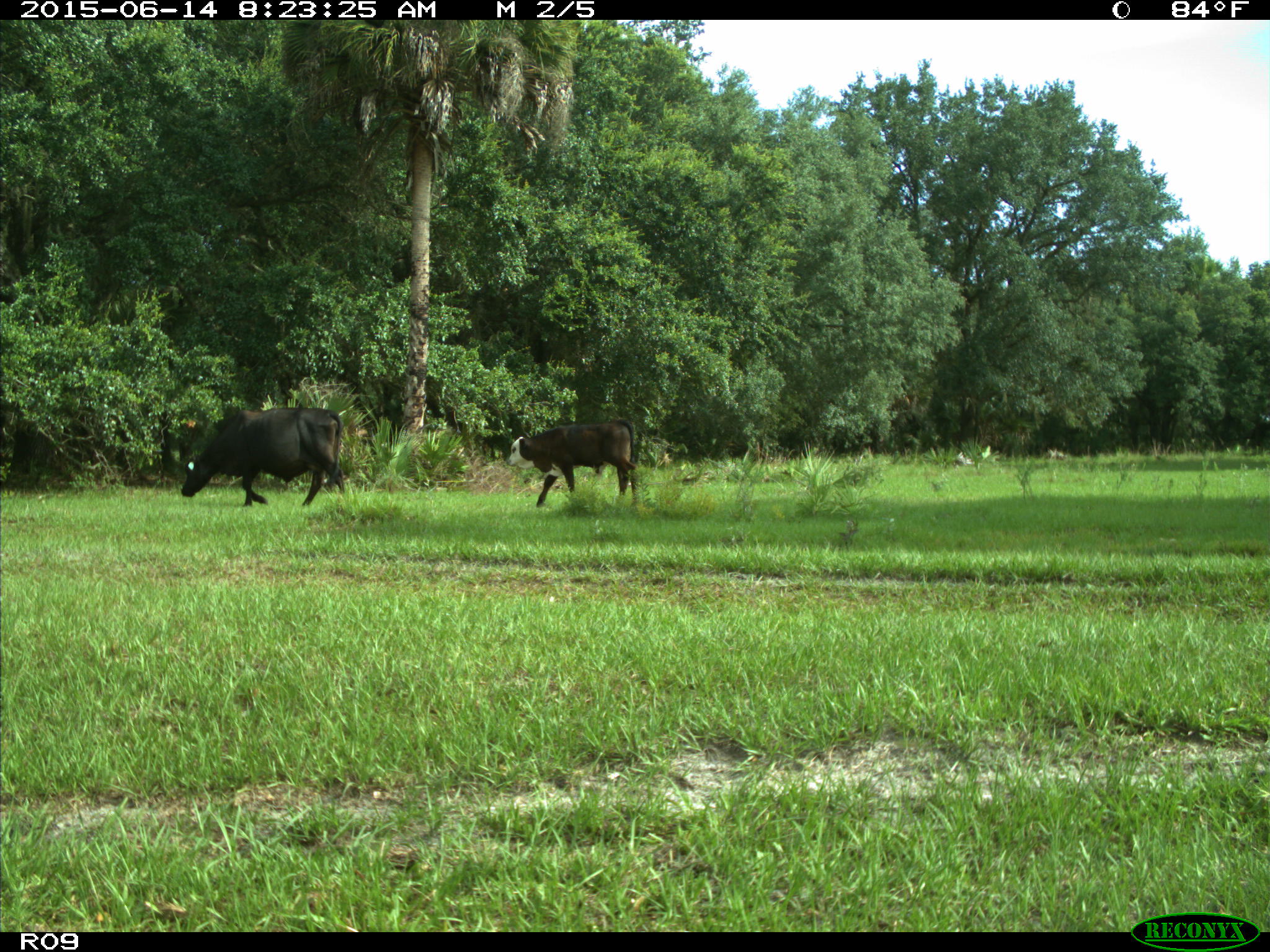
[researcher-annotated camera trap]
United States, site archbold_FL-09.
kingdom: Animalia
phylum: Chordata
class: Mammalia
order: Artiodactyla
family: Bovidae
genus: Bos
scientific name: Bos taurus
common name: domestic cow